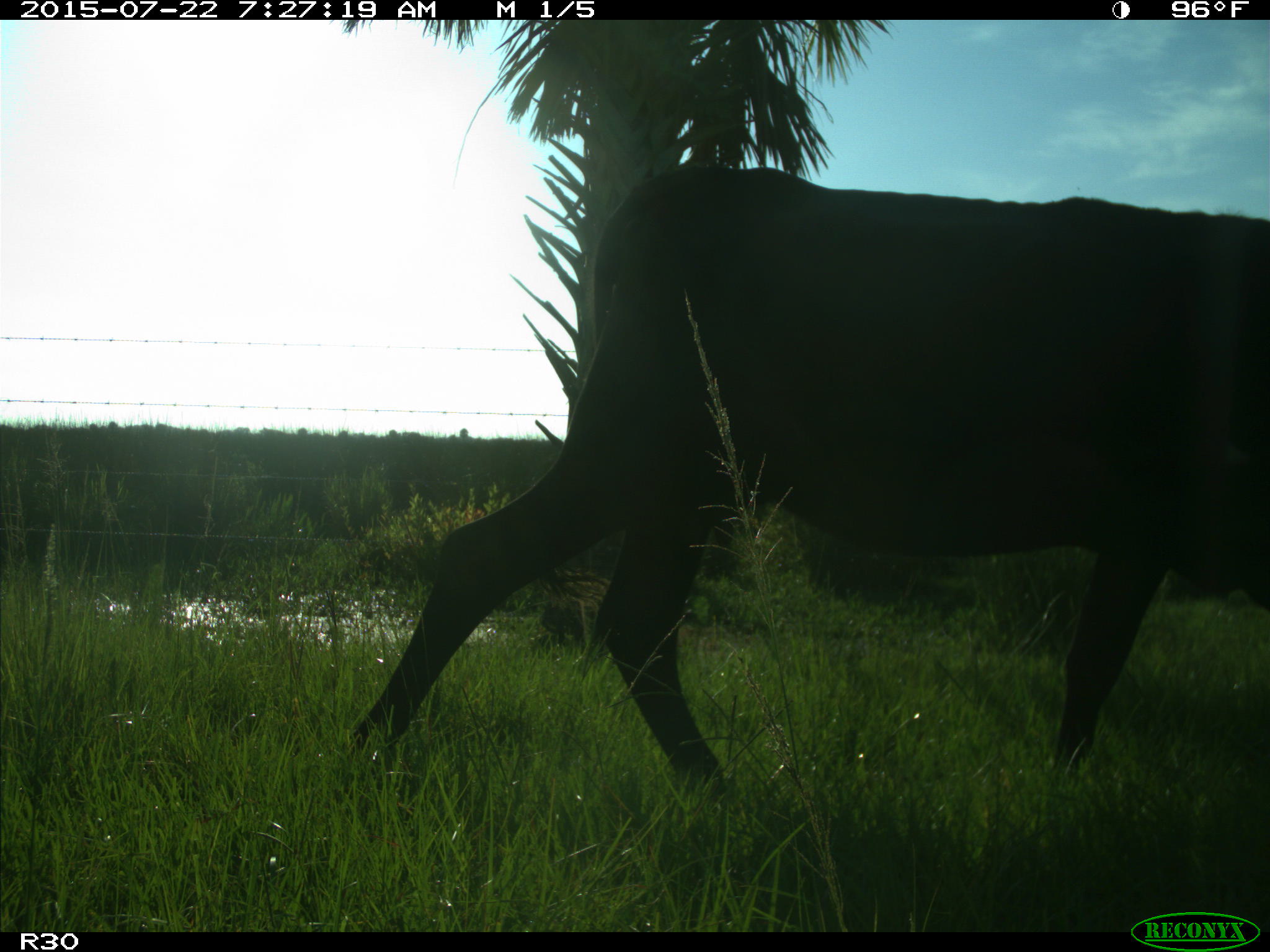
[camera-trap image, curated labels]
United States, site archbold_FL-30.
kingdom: Animalia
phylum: Chordata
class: Mammalia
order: Artiodactyla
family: Bovidae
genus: Bos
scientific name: Bos taurus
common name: domestic cow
Bos taurus (domestic cow).